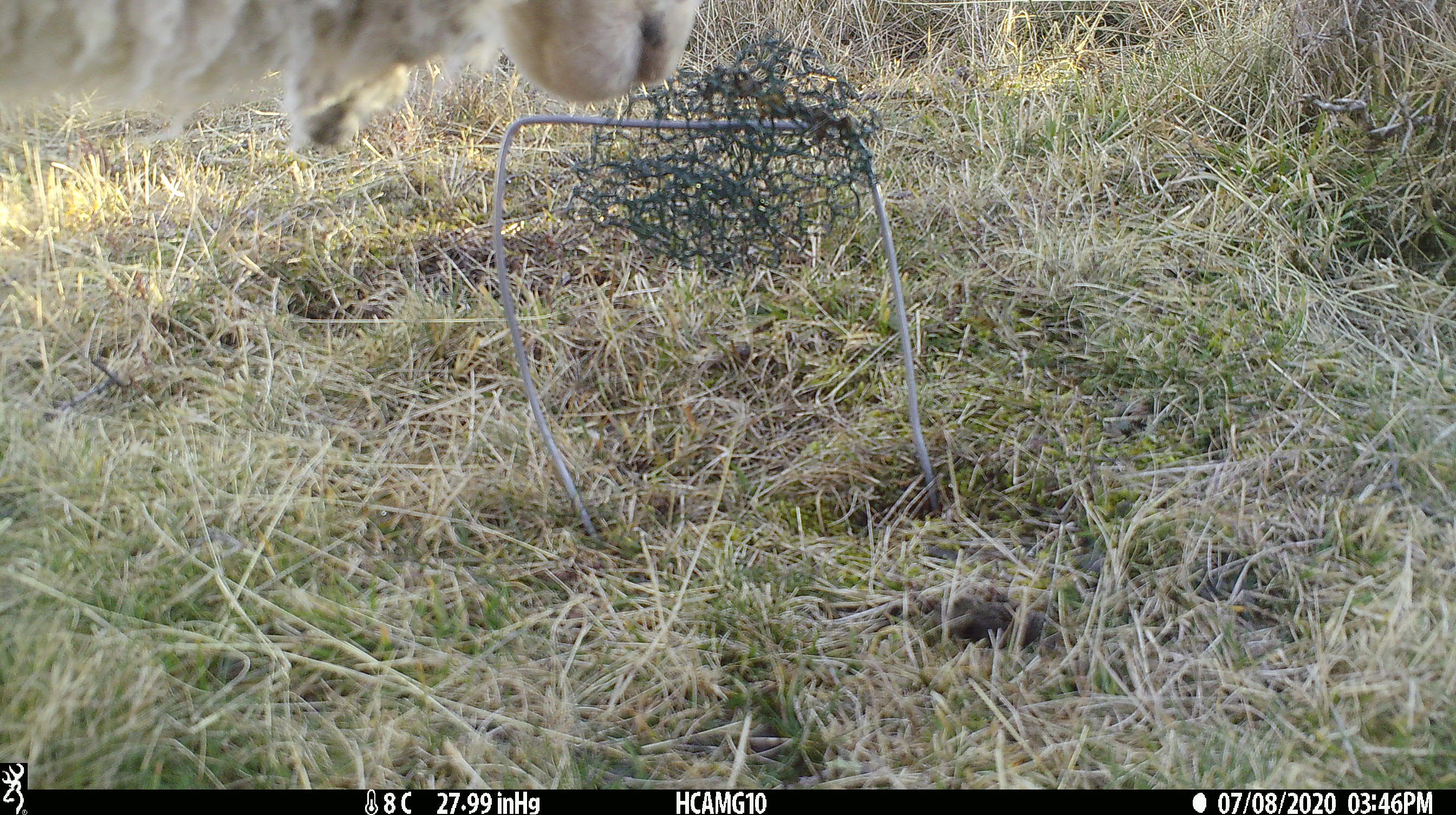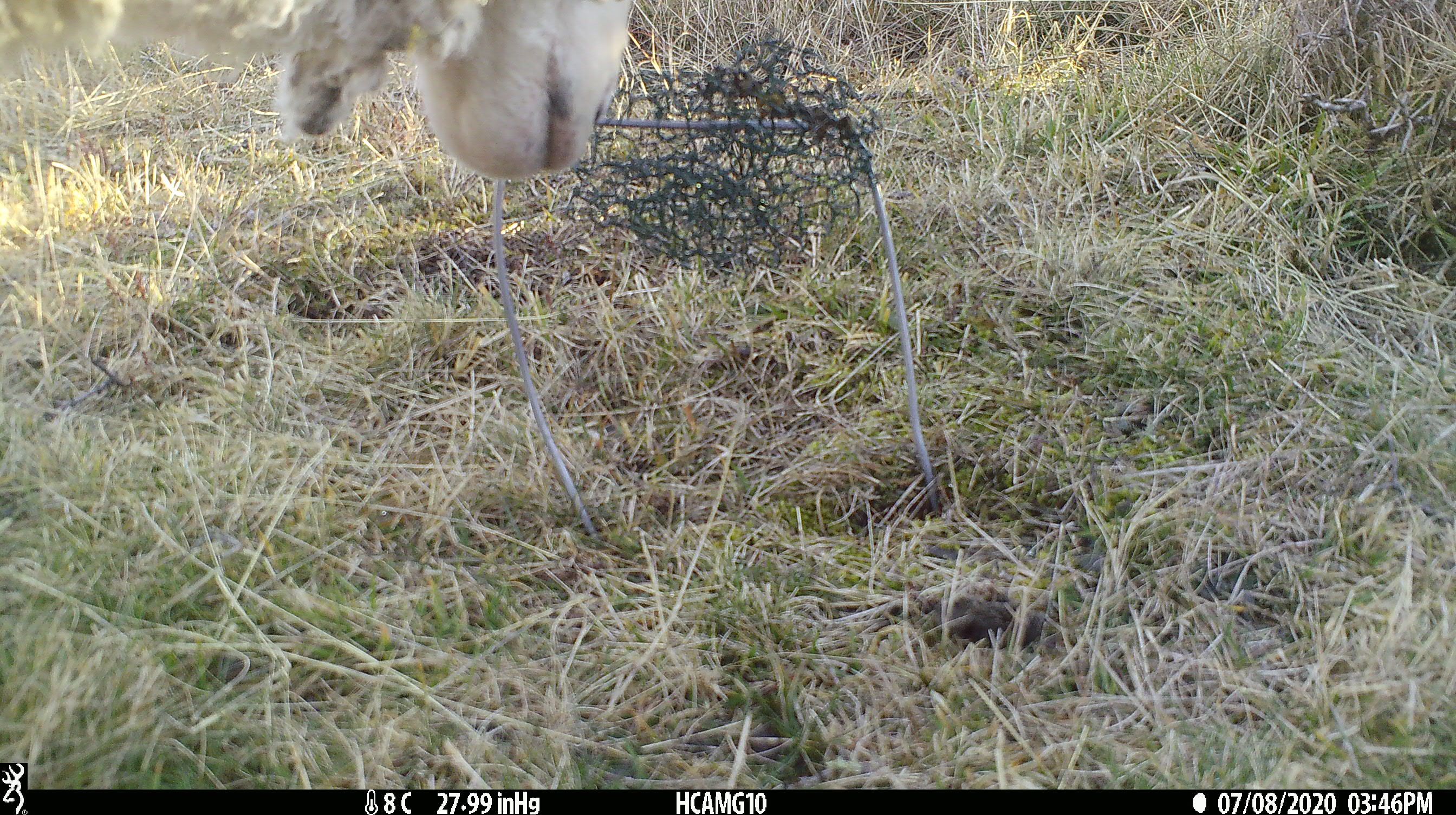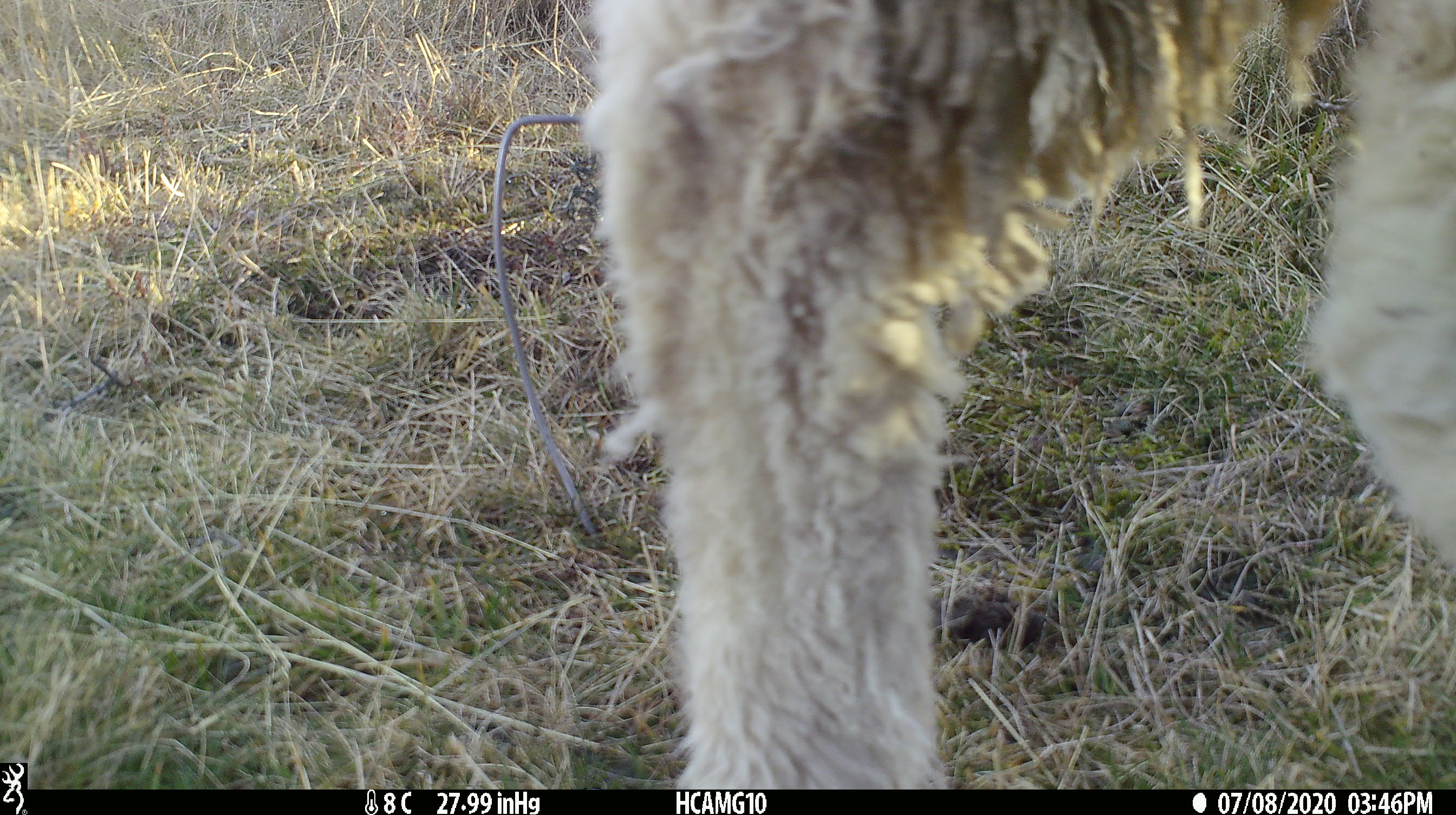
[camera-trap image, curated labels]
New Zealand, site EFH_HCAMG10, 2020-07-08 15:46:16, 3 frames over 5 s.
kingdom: Animalia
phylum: Chordata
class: Mammalia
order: Artiodactyla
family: Bovidae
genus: Ovis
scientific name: Ovis aries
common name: domestic sheep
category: sheep